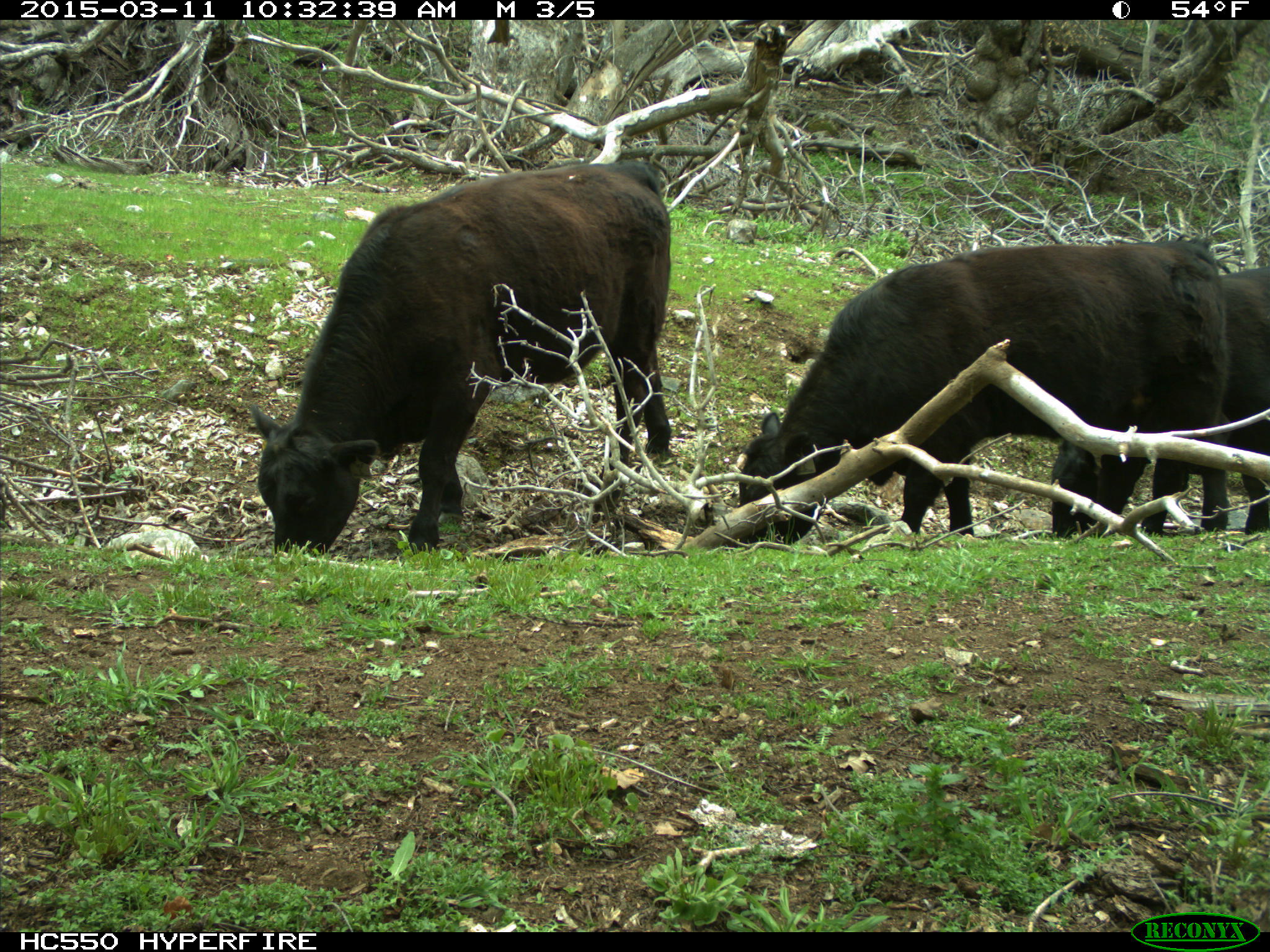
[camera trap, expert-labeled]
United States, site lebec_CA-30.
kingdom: Animalia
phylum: Chordata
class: Mammalia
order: Artiodactyla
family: Bovidae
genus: Bos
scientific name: Bos taurus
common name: domestic cow